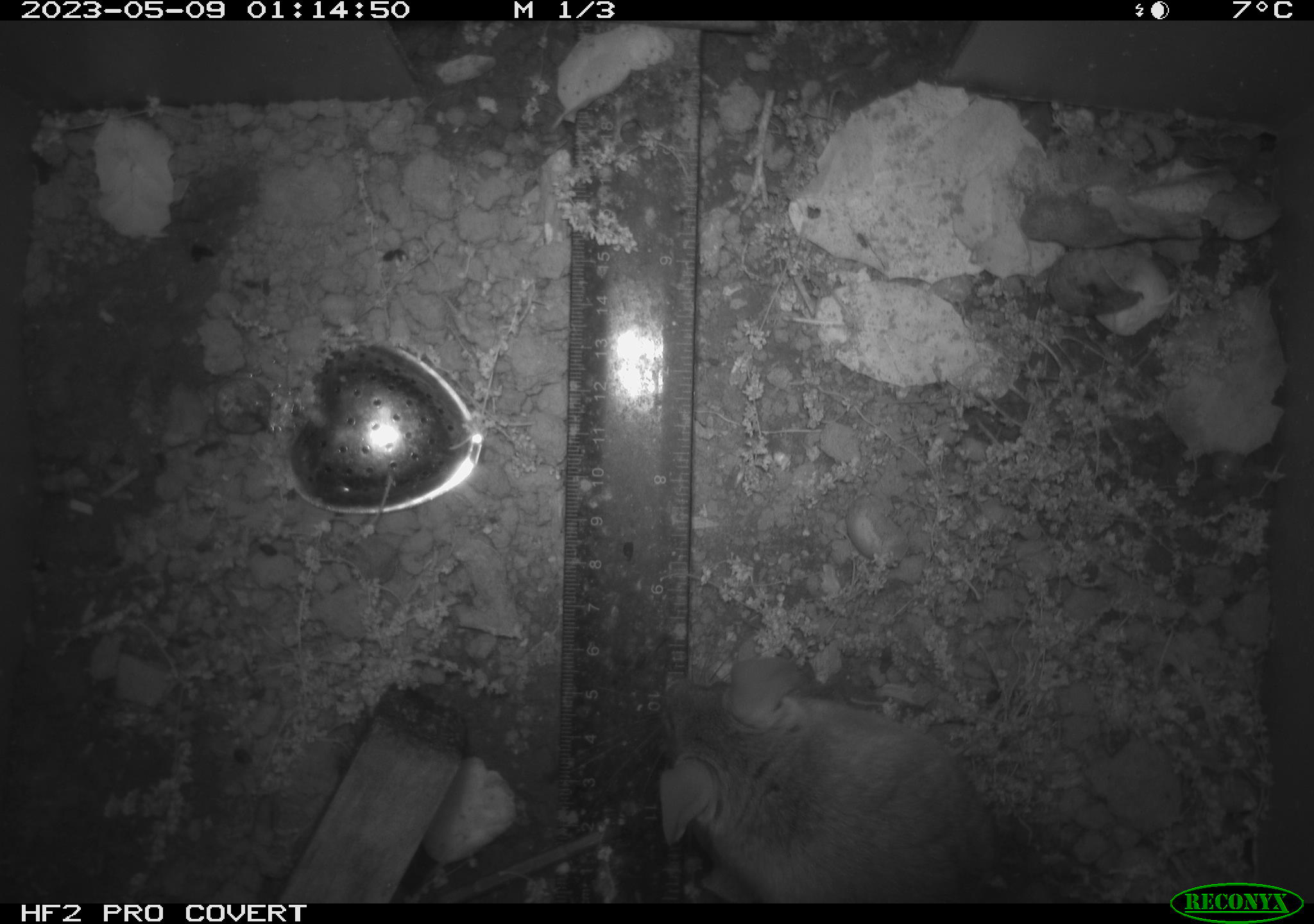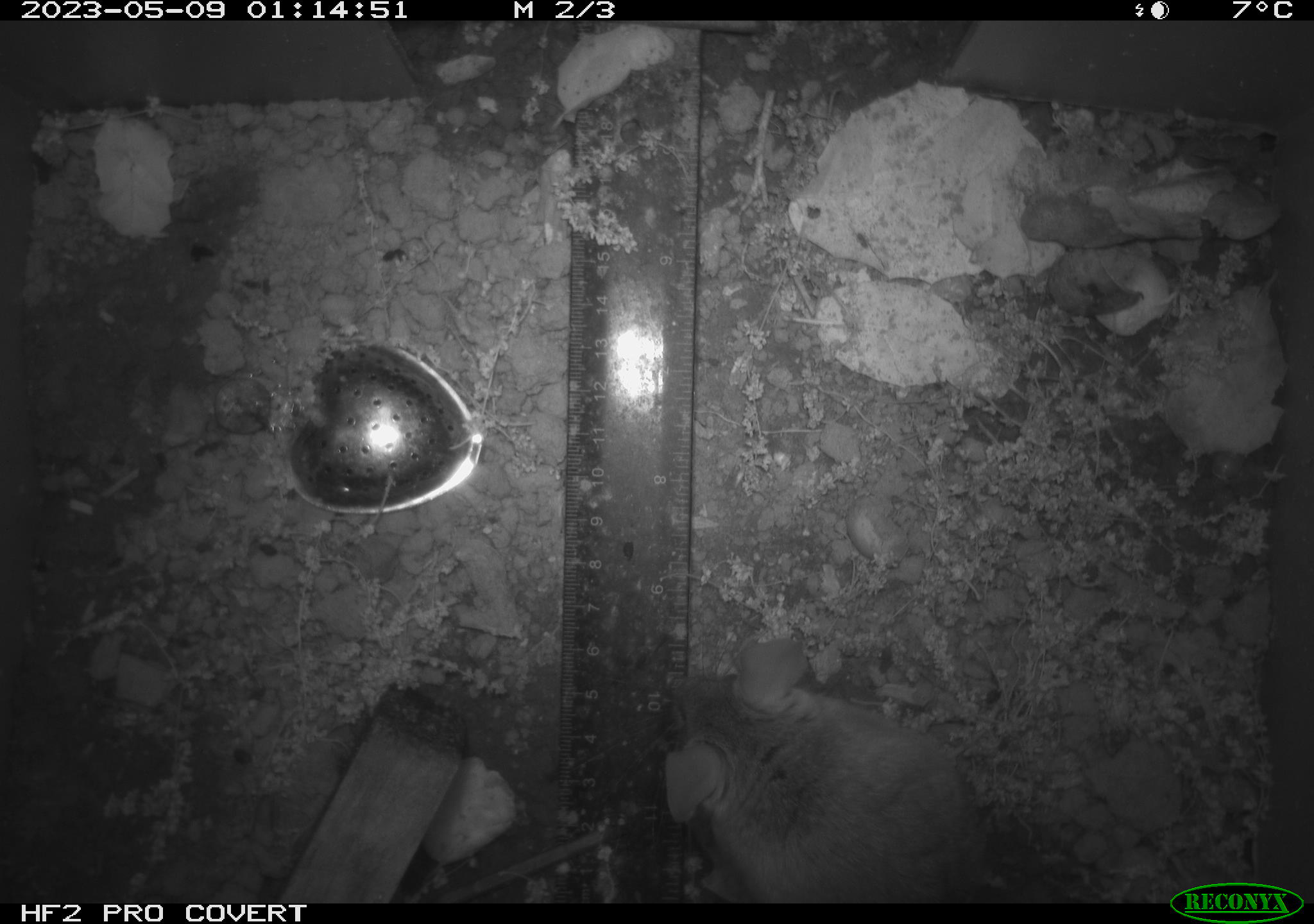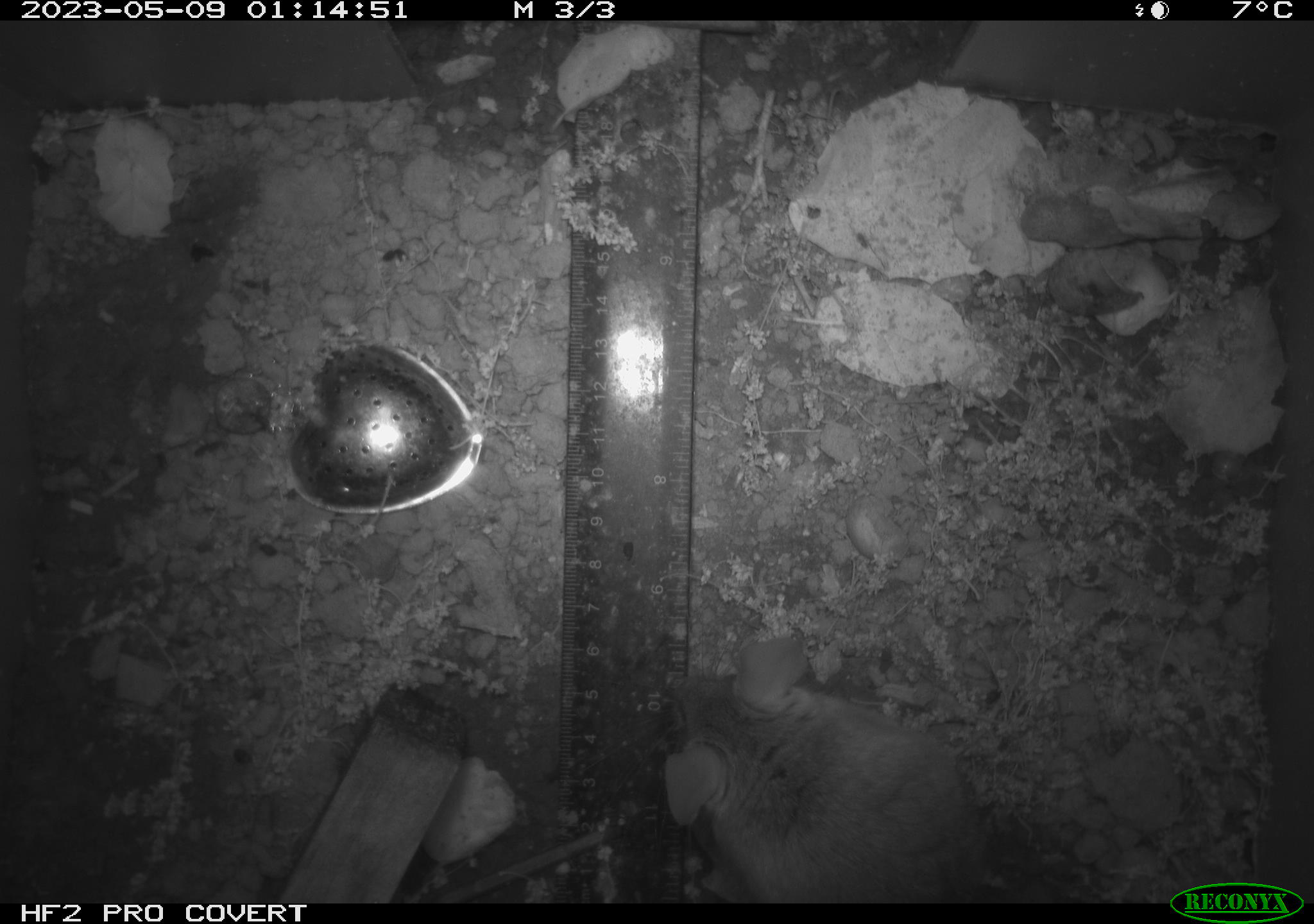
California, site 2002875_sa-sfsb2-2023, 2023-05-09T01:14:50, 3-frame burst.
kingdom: Animalia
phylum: Chordata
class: Mammalia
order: Rodentia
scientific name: Rodentia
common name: mouse species